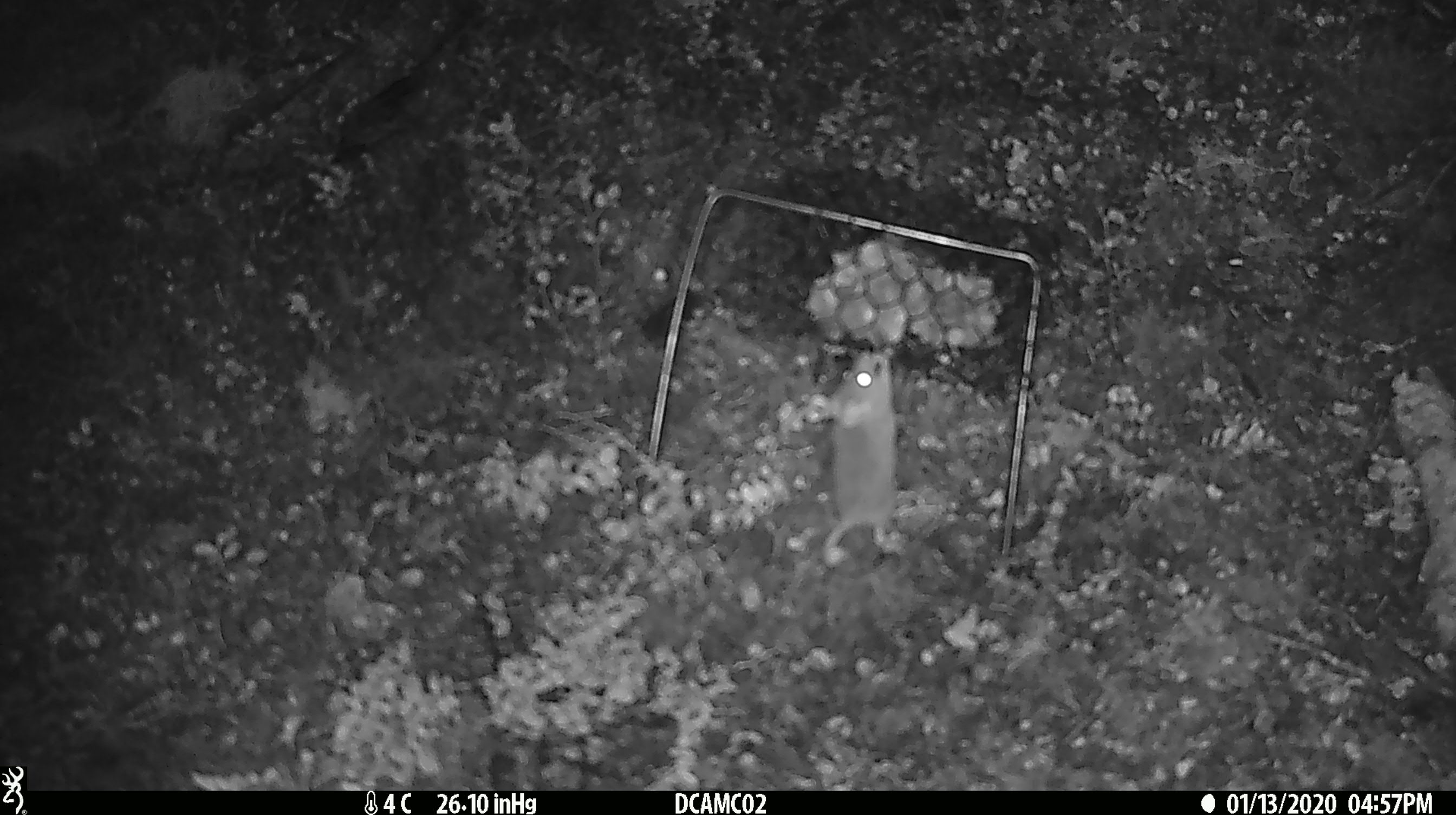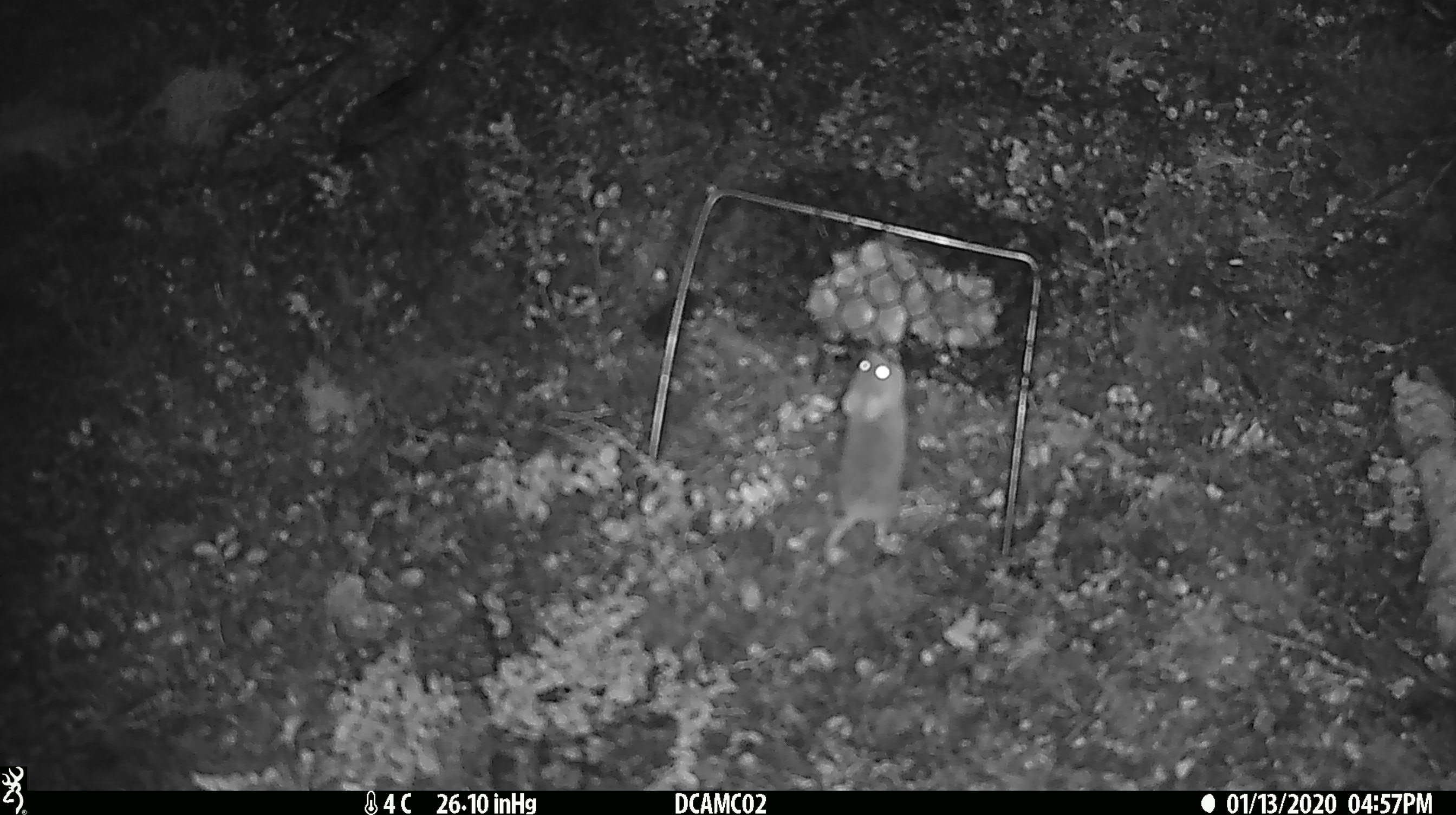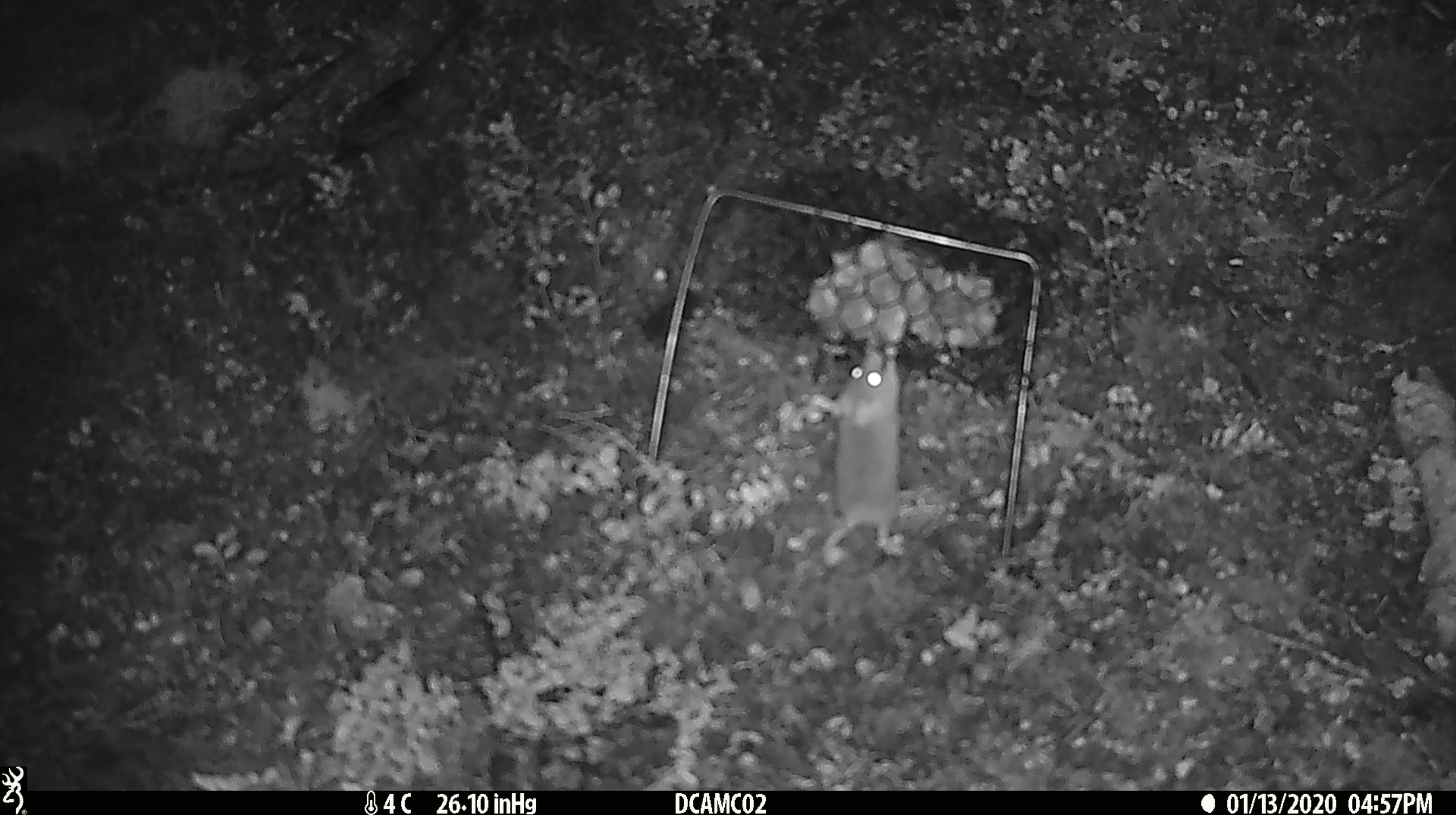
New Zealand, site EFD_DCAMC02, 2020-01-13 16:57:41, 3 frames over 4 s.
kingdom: Animalia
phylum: Chordata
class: Mammalia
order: Rodentia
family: Muridae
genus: Mus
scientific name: Mus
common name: mouse